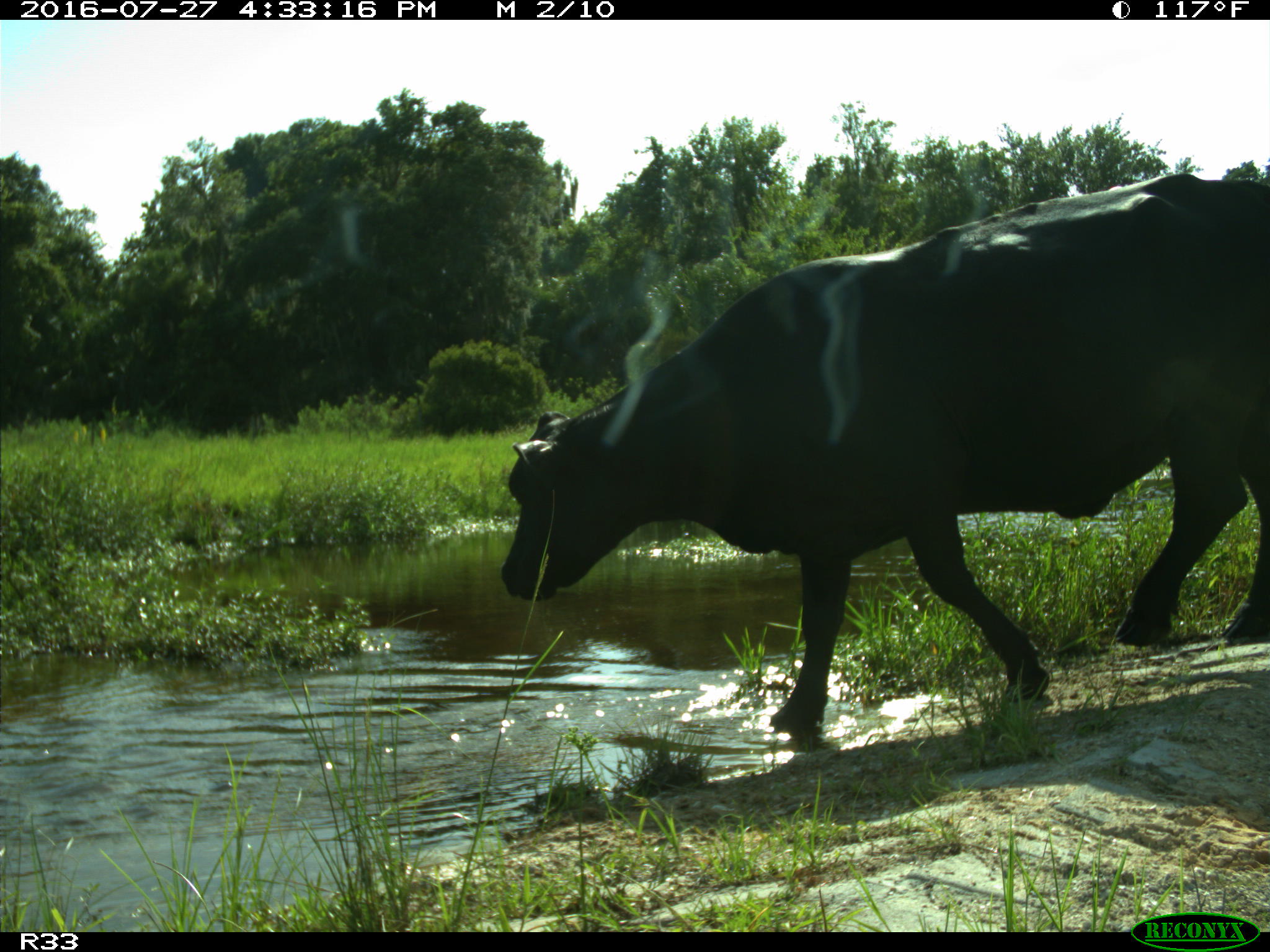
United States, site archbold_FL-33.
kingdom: Animalia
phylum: Chordata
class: Mammalia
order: Artiodactyla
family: Bovidae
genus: Bos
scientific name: Bos taurus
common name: domestic cow